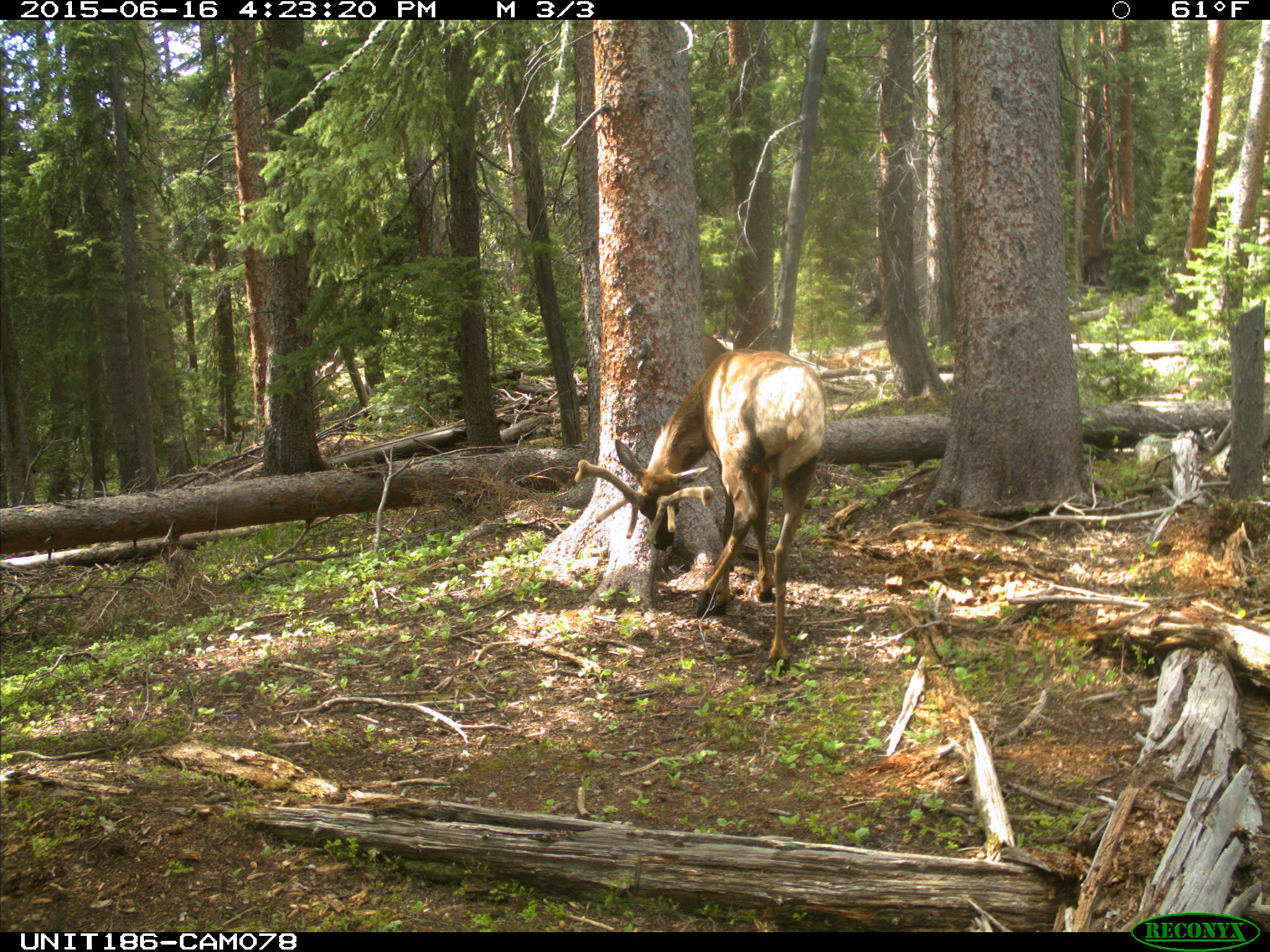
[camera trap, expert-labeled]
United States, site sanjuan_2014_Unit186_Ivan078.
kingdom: Animalia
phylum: Chordata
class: Mammalia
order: Artiodactyla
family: Cervidae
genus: Cervus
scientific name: Cervus elaphus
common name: red deer